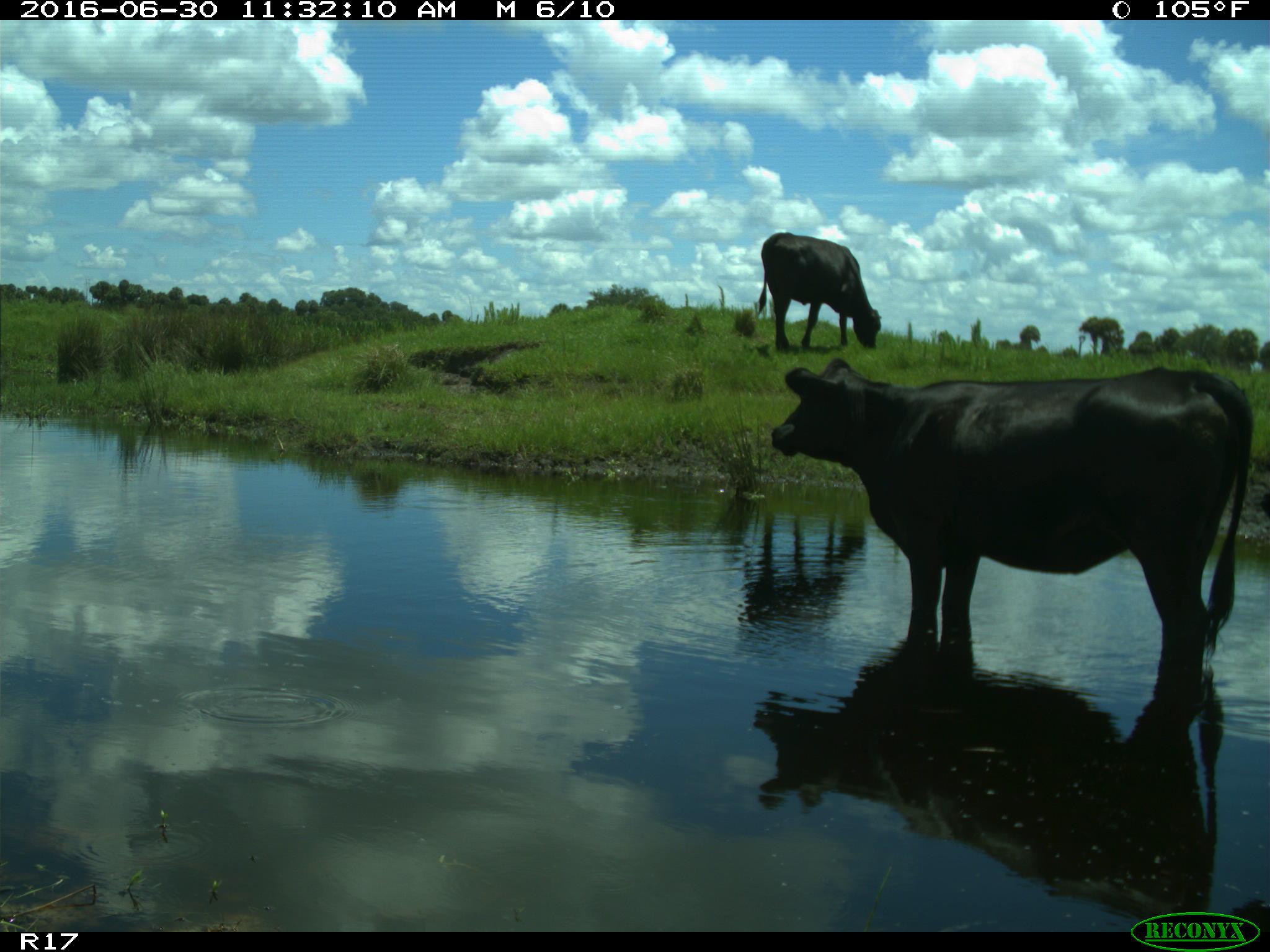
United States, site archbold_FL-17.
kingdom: Animalia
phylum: Chordata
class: Mammalia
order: Artiodactyla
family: Bovidae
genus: Bos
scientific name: Bos taurus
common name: domestic cow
Bos taurus (domestic cow).